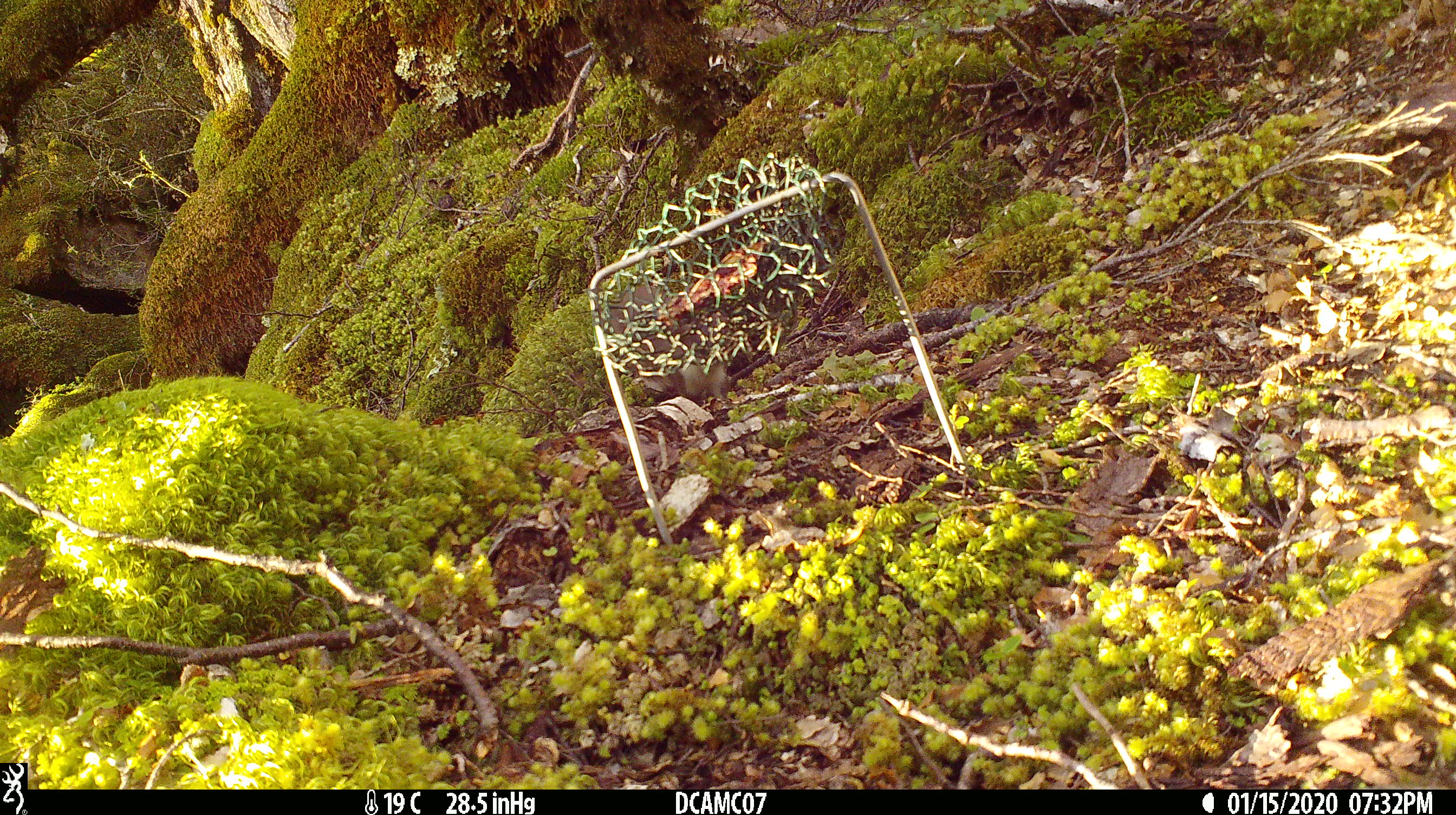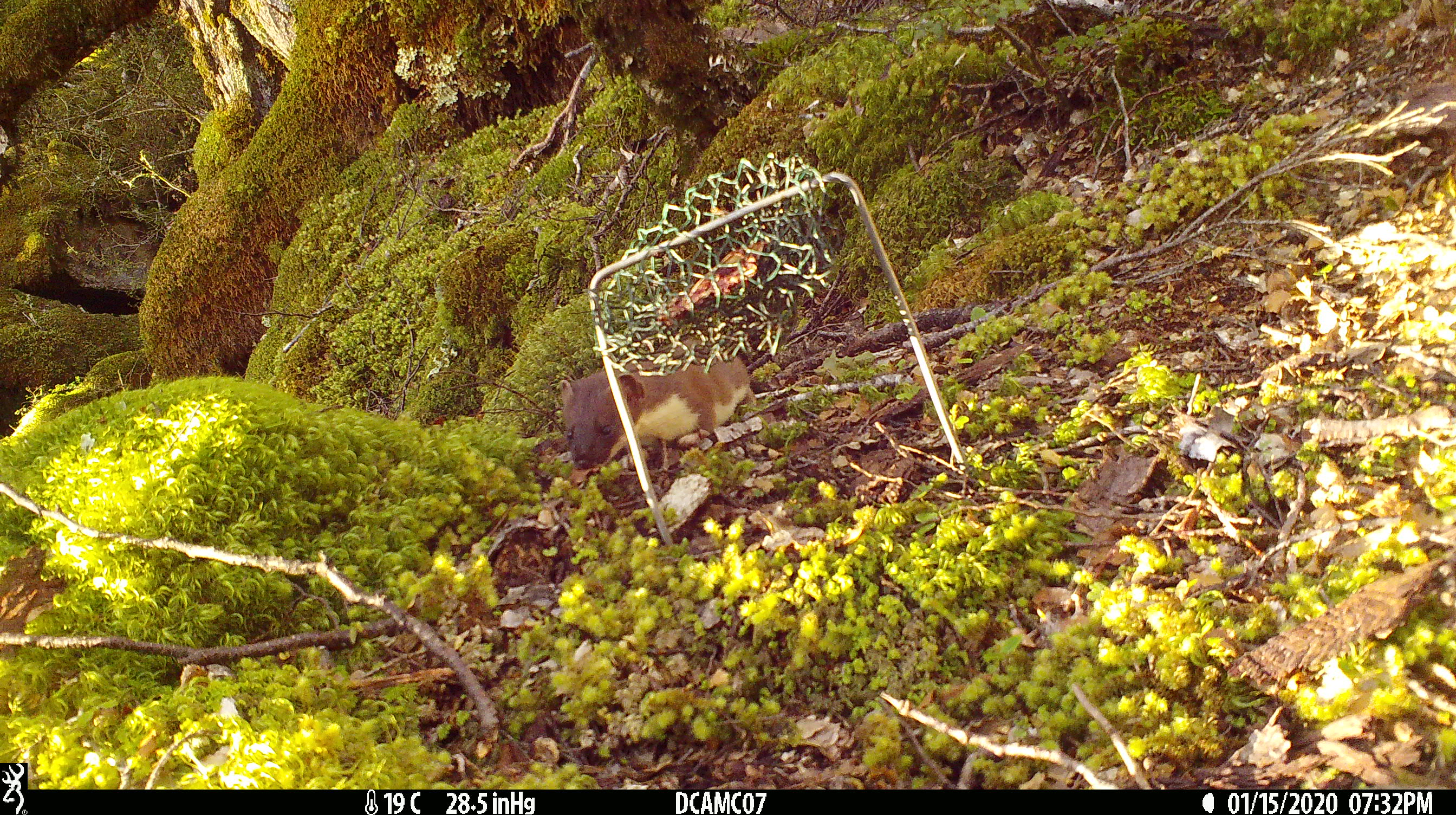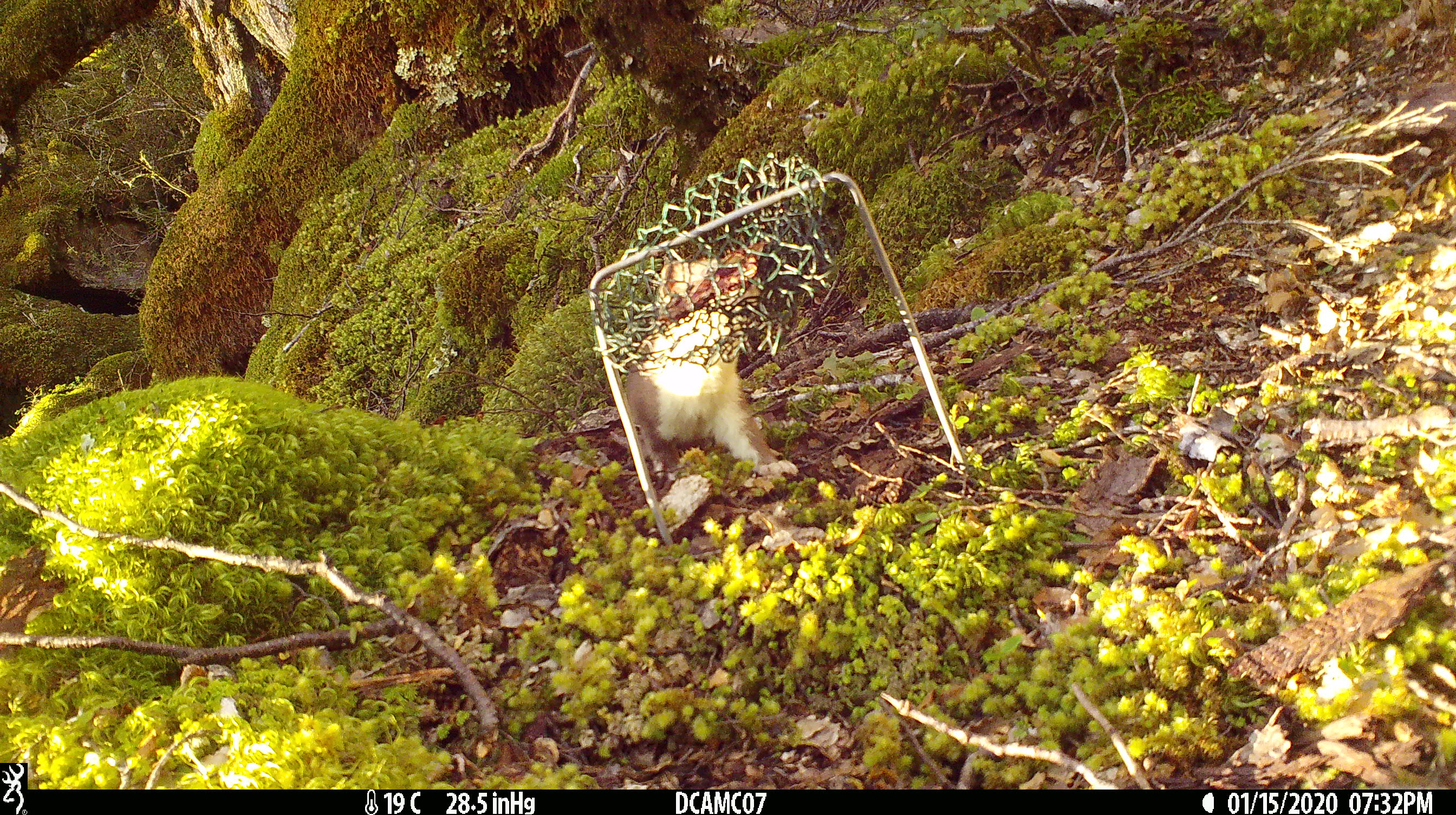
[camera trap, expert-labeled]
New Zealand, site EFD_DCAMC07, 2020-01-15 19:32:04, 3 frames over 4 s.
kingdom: Animalia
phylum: Chordata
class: Mammalia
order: Carnivora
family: Mustelidae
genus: Mustela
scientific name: Mustela erminea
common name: stoat